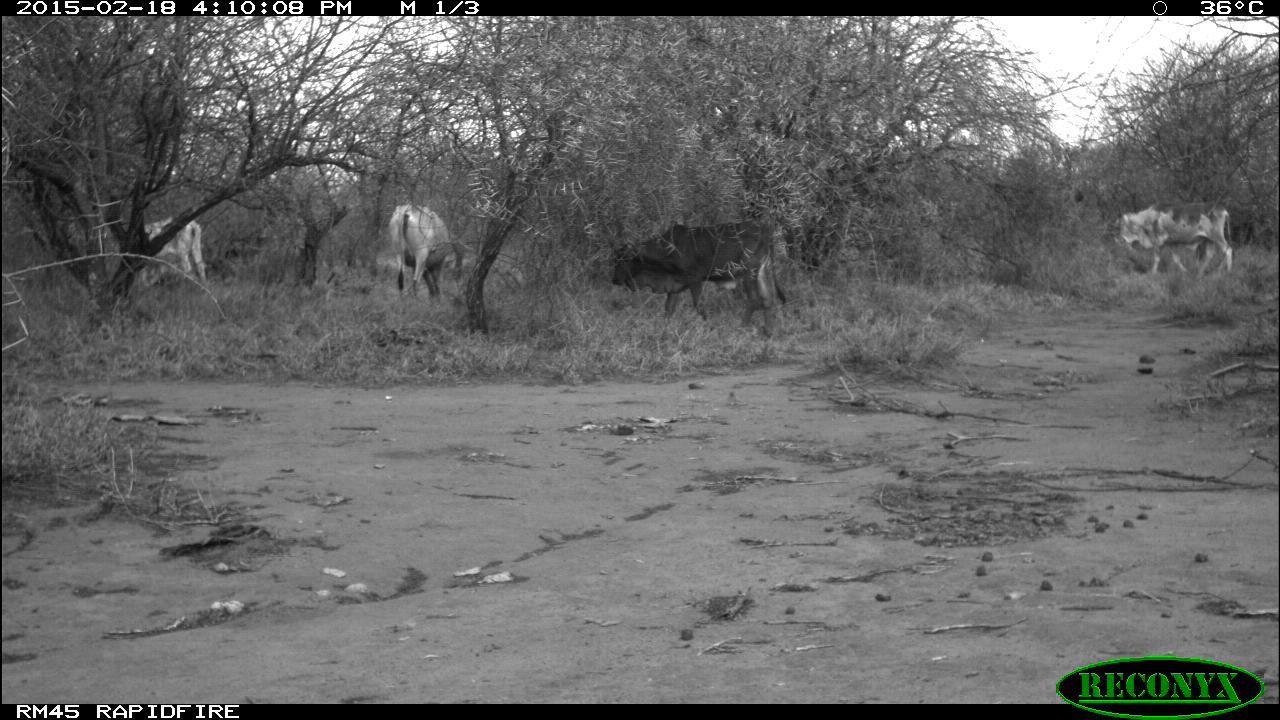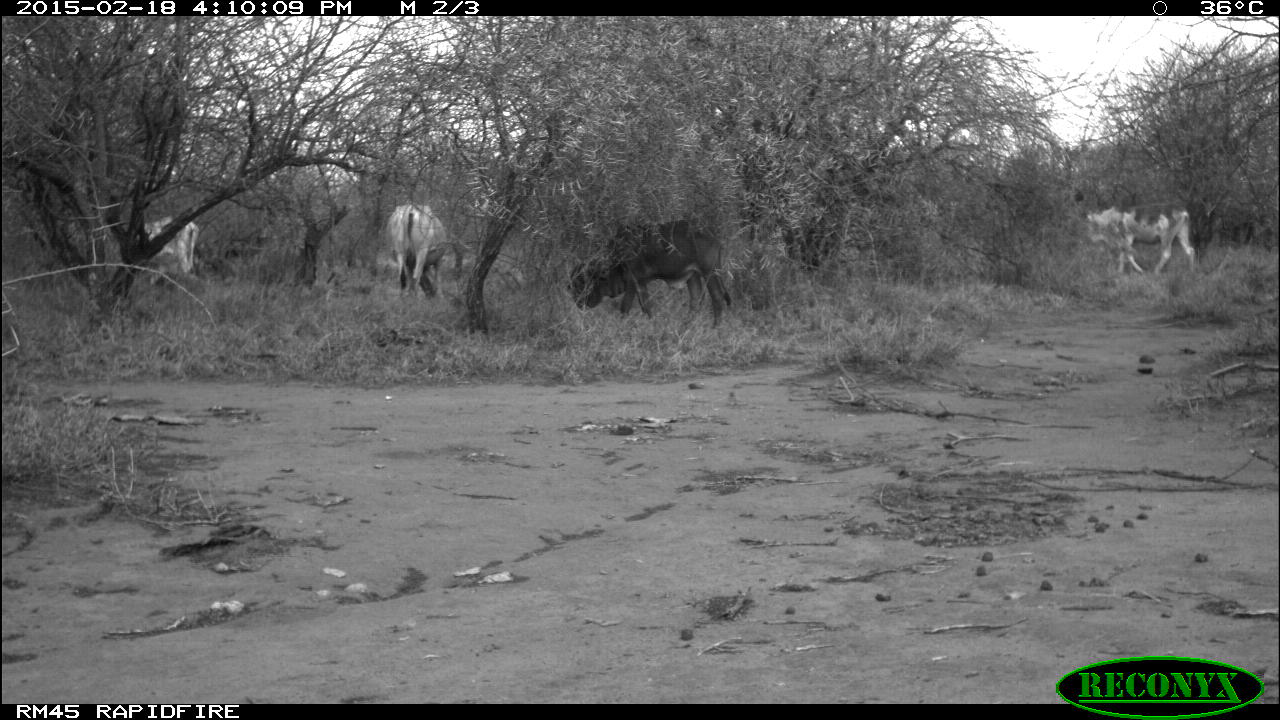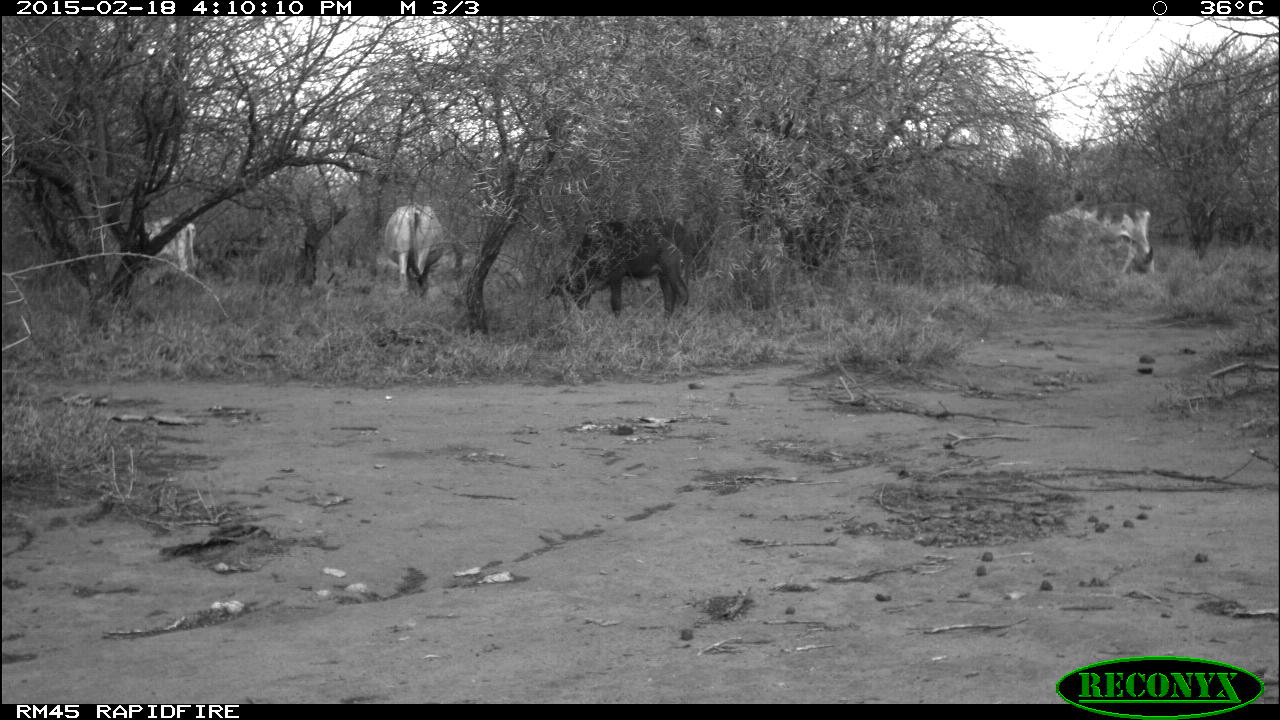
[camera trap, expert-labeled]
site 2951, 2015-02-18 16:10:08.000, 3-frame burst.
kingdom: Animalia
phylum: Chordata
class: Mammalia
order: Artiodactyla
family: Bovidae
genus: Bos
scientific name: Bos taurus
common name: domestic cattle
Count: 4.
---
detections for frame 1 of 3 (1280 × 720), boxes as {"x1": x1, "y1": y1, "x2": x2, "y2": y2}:
bos taurus: {"x1": 610, "y1": 220, "x2": 785, "y2": 338}; {"x1": 1118, "y1": 200, "x2": 1233, "y2": 280}; {"x1": 389, "y1": 203, "x2": 450, "y2": 306}; {"x1": 143, "y1": 217, "x2": 206, "y2": 287}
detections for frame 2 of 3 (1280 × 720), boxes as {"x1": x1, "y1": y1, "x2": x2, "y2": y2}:
bos taurus: {"x1": 568, "y1": 219, "x2": 731, "y2": 331}; {"x1": 1083, "y1": 202, "x2": 1196, "y2": 277}; {"x1": 387, "y1": 204, "x2": 446, "y2": 304}; {"x1": 143, "y1": 217, "x2": 199, "y2": 273}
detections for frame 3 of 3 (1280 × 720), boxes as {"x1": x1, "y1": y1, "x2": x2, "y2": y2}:
bos taurus: {"x1": 545, "y1": 216, "x2": 691, "y2": 322}; {"x1": 1037, "y1": 200, "x2": 1156, "y2": 278}; {"x1": 383, "y1": 203, "x2": 444, "y2": 301}; {"x1": 136, "y1": 216, "x2": 196, "y2": 282}